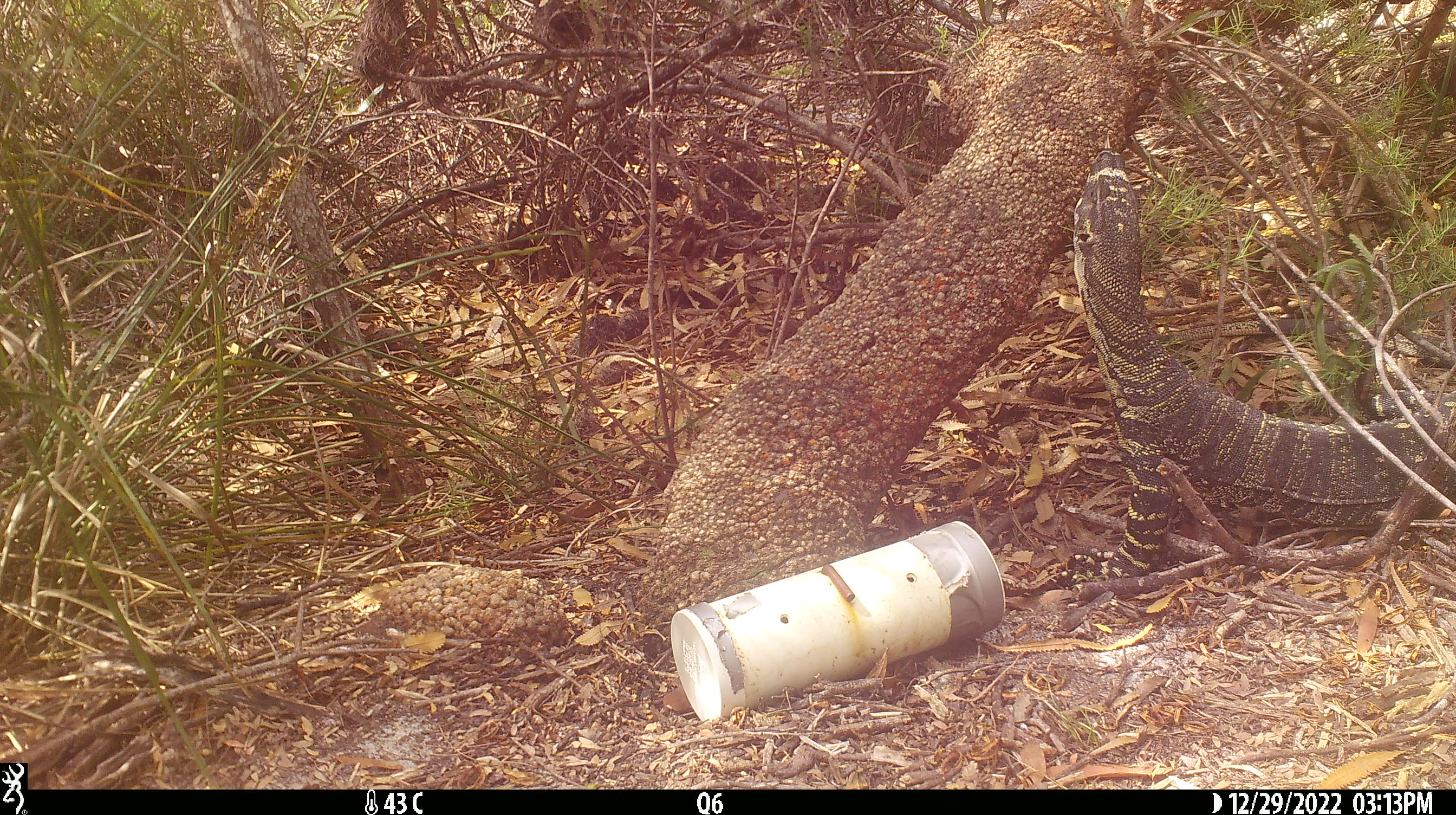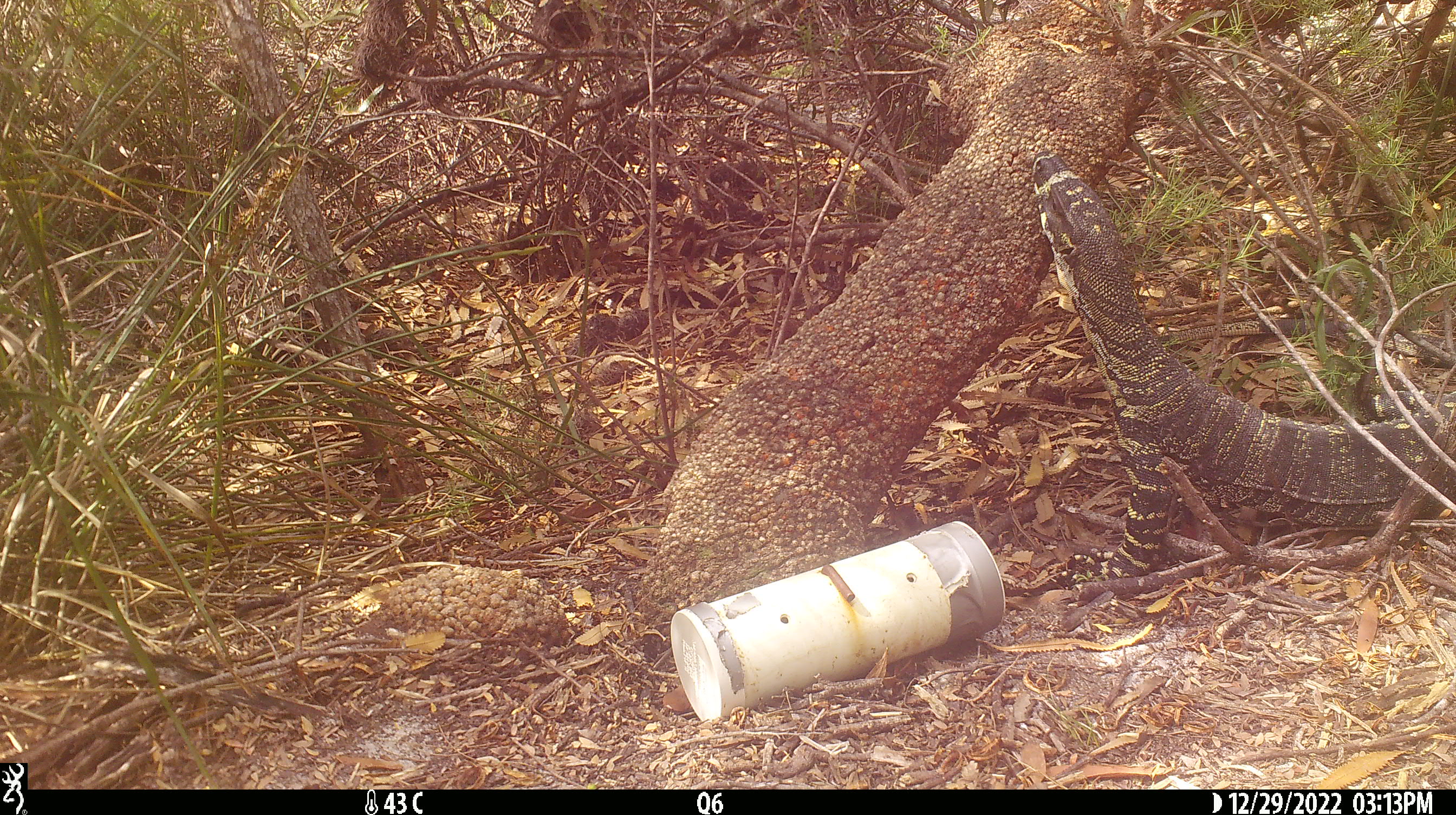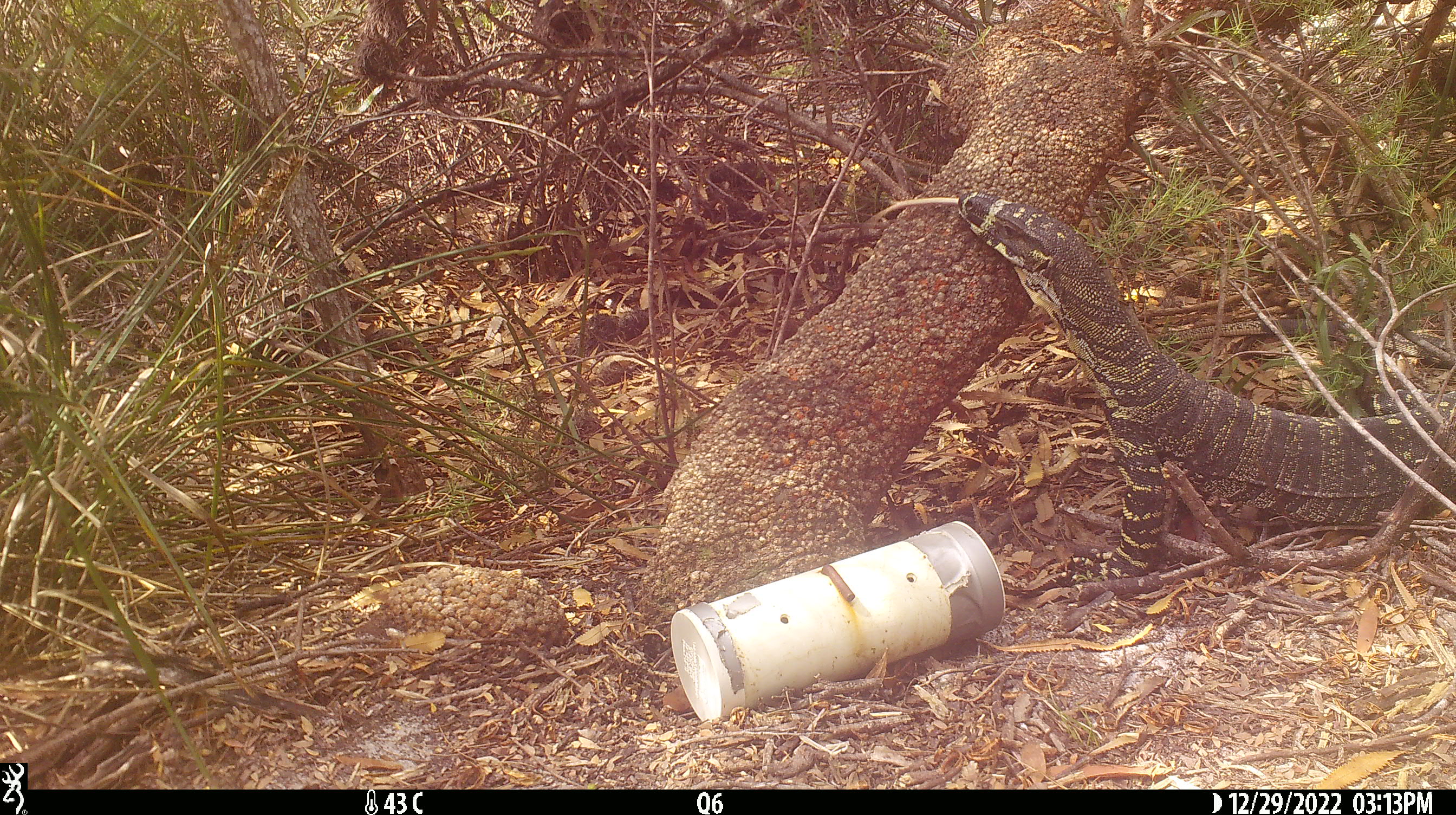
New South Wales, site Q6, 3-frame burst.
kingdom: Animalia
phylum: Chordata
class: Reptilia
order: Squamata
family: Varanidae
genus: Varanus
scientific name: Varanus varius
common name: lace monitor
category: goanna